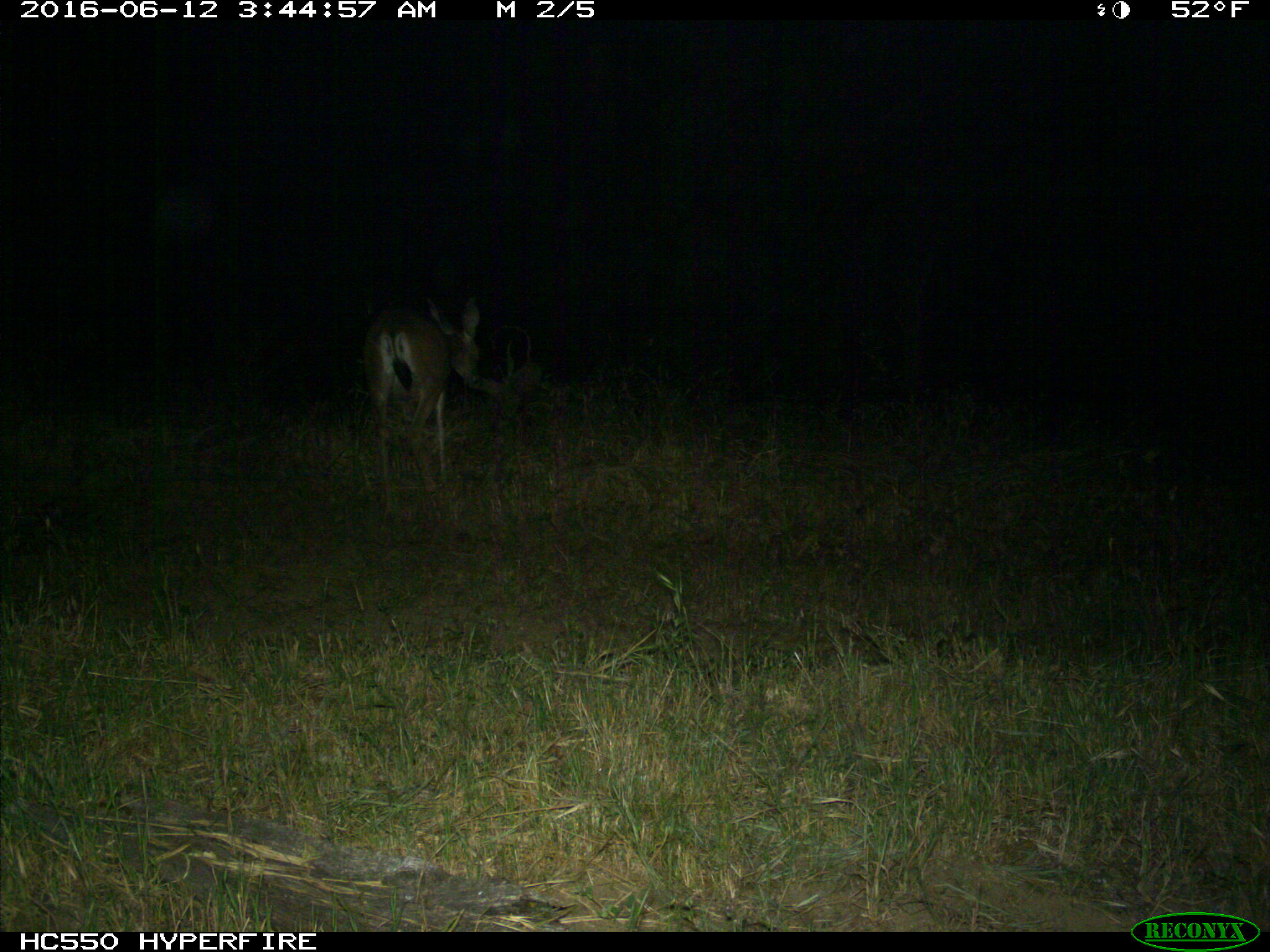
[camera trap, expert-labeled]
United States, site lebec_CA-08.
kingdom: Animalia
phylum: Chordata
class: Mammalia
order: Artiodactyla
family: Cervidae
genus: Odocoileus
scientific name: Odocoileus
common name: deer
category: unidentified deer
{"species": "unidentified deer (deer) (Odocoileus)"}